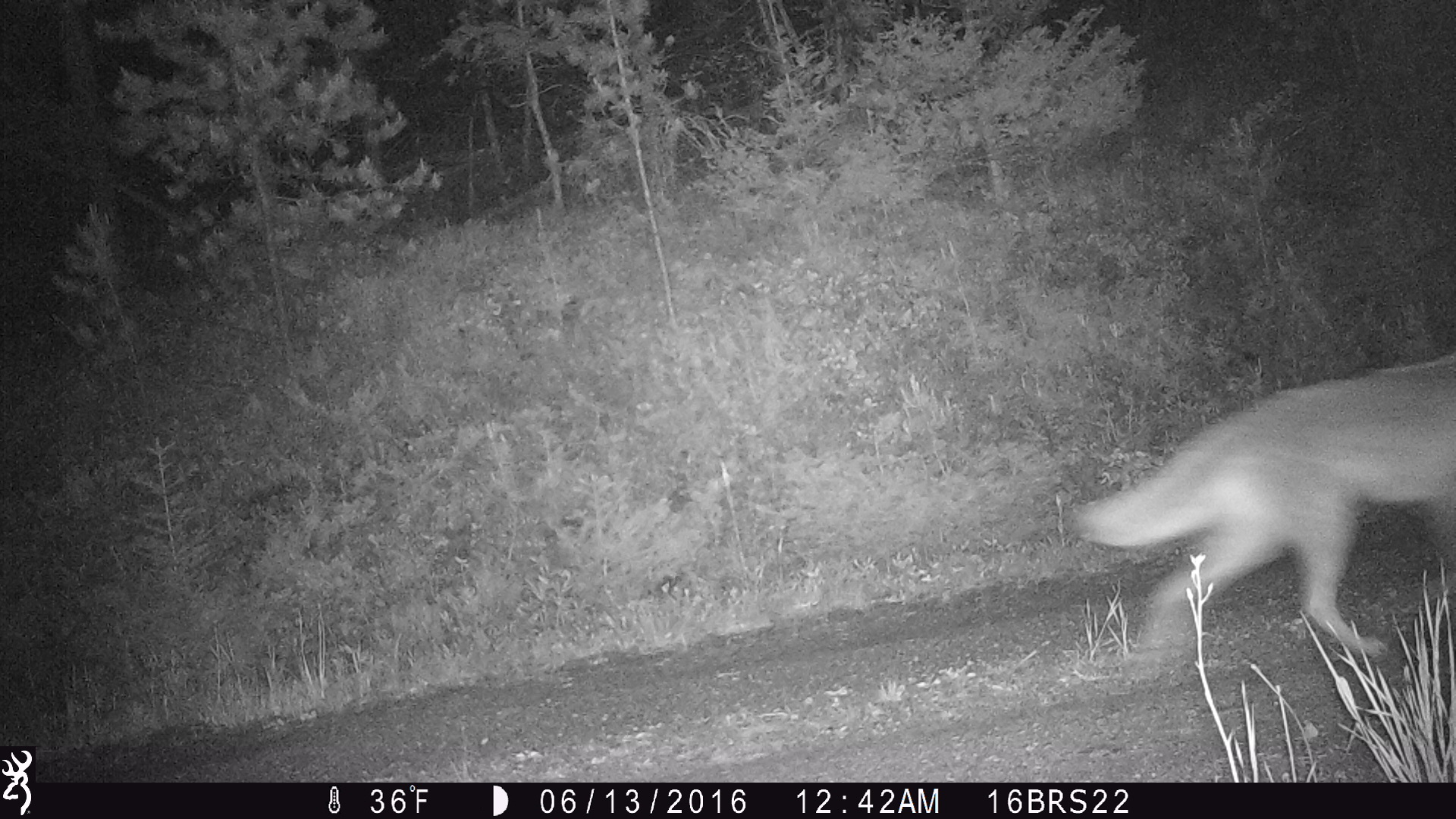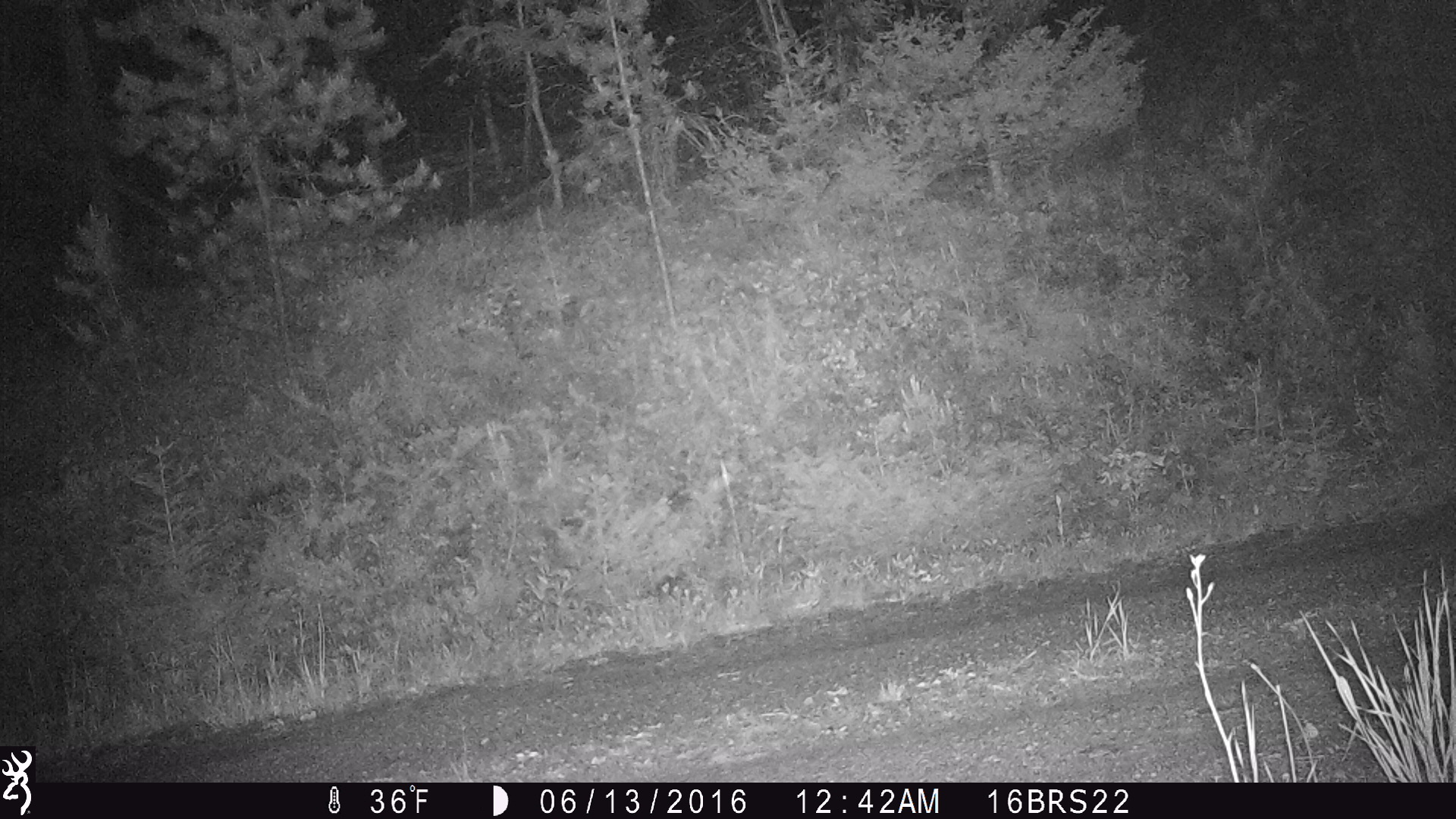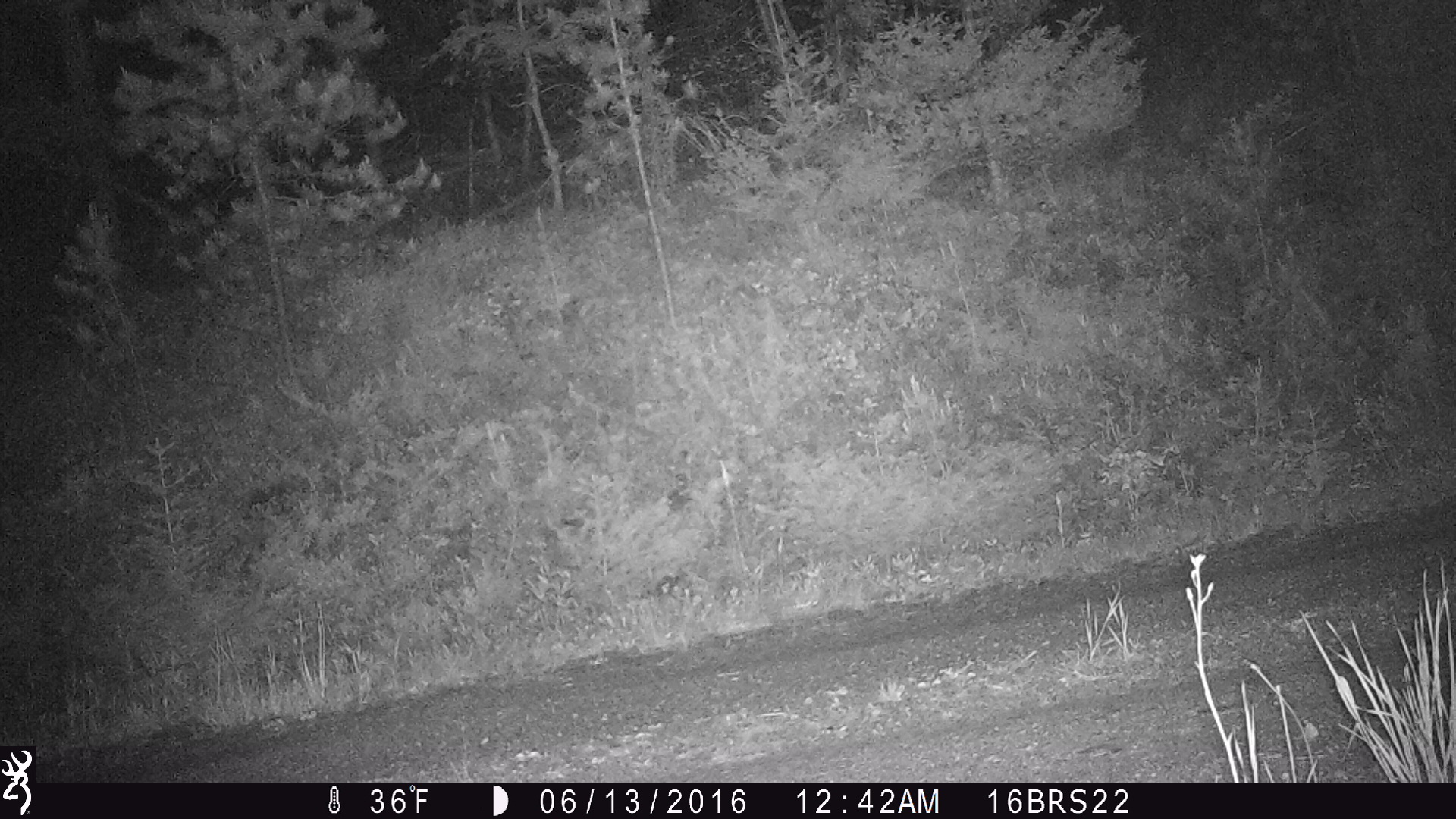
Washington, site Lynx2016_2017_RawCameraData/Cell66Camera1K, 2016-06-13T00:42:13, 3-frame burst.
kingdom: Animalia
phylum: Chordata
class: Mammalia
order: Carnivora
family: Canidae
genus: Canis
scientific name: Canis latrans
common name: coyote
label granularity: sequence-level